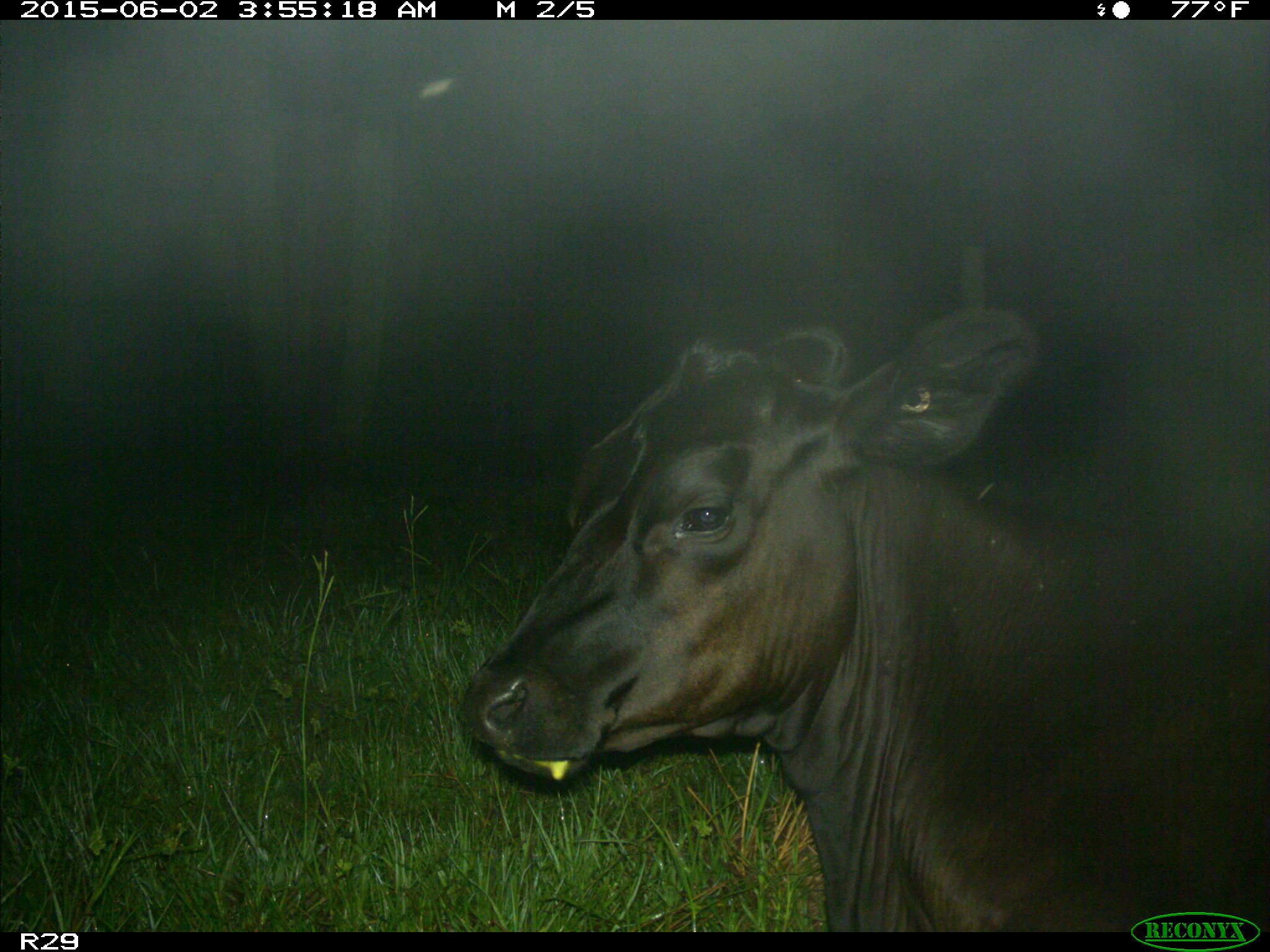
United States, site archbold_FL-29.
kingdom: Animalia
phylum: Chordata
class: Mammalia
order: Artiodactyla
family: Bovidae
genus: Bos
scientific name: Bos taurus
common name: domestic cow